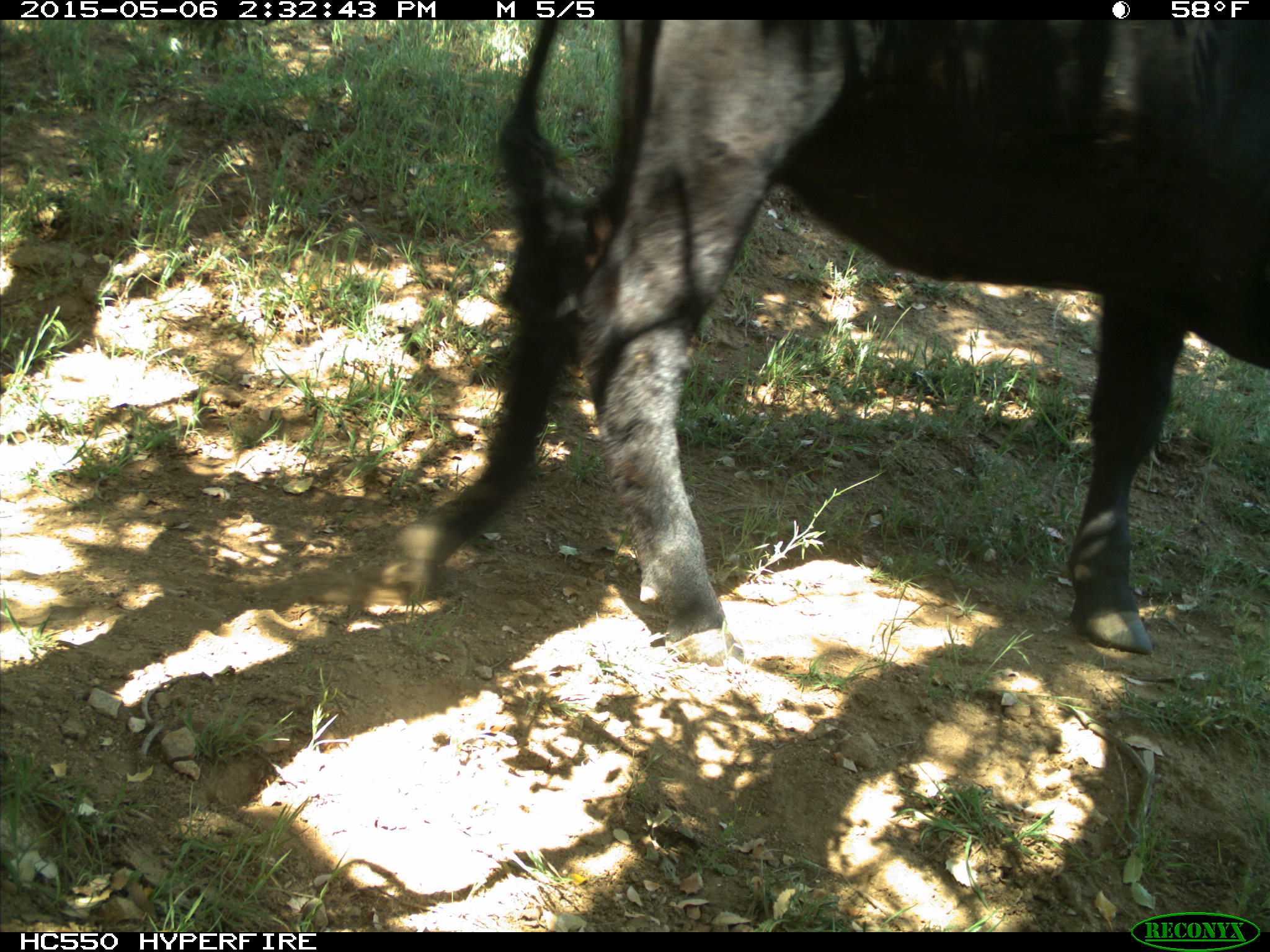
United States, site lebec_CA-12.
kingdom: Animalia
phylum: Chordata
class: Mammalia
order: Artiodactyla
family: Bovidae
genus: Bos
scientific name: Bos taurus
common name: domestic cow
Bos taurus (domestic cow).